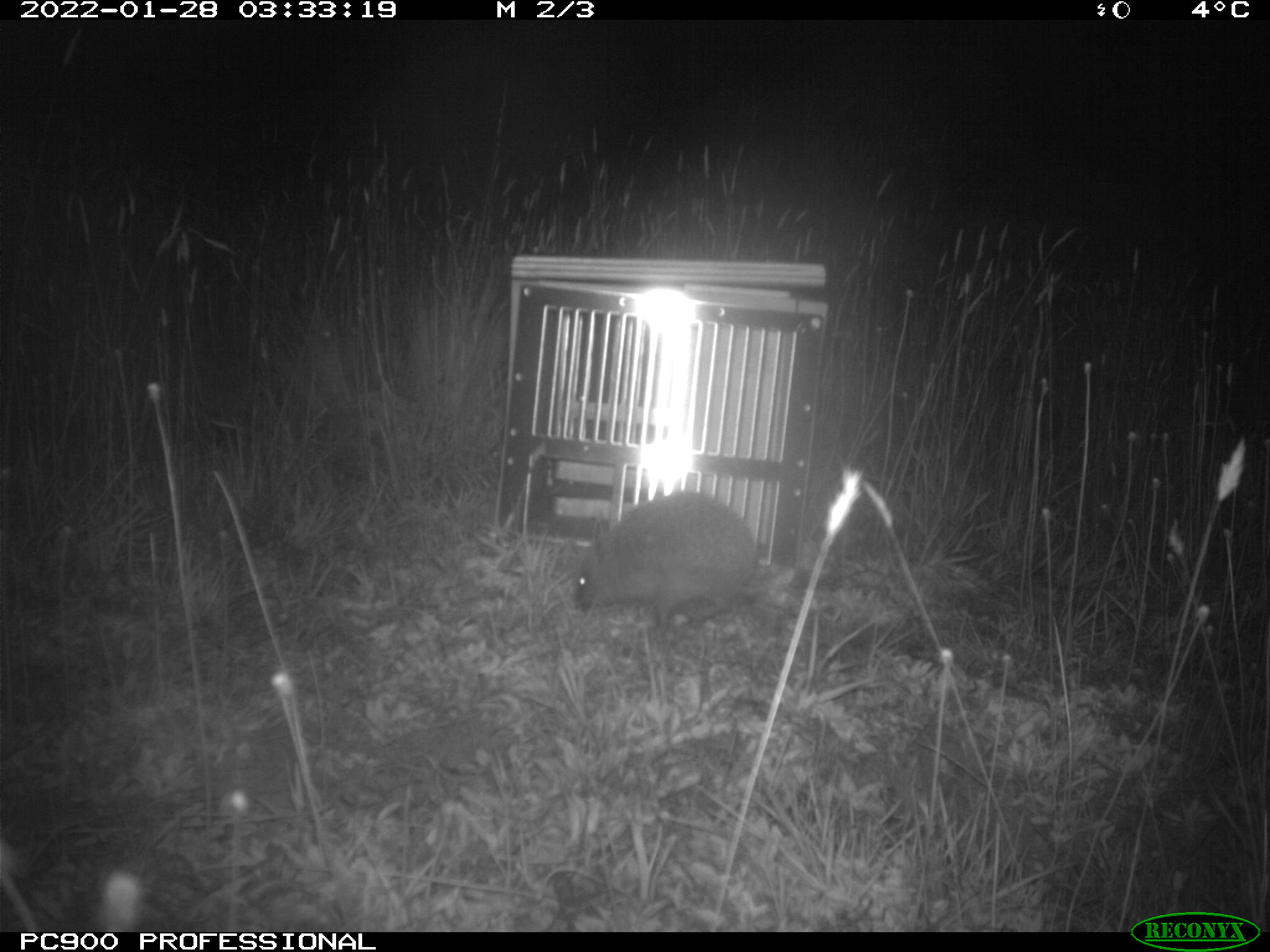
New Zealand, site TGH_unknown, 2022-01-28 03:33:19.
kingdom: Animalia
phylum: Chordata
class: Mammalia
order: Eulipotyphla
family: Erinaceidae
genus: Erinaceus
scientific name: Erinaceus europaeus europaeus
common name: european hedgehog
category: hedgehog